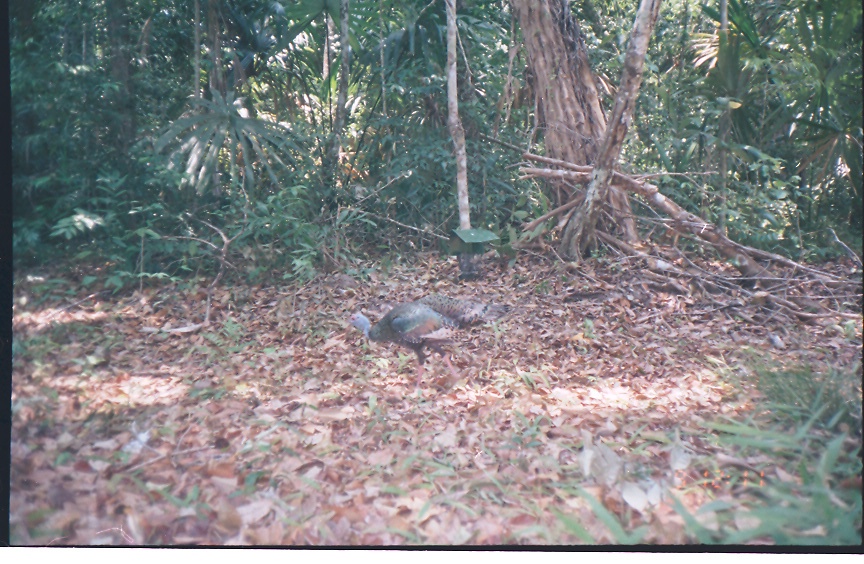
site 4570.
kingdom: Animalia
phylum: Chordata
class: Aves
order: Galliformes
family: Phasianidae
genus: Meleagris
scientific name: Meleagris ocellata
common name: ocellated turkey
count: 1